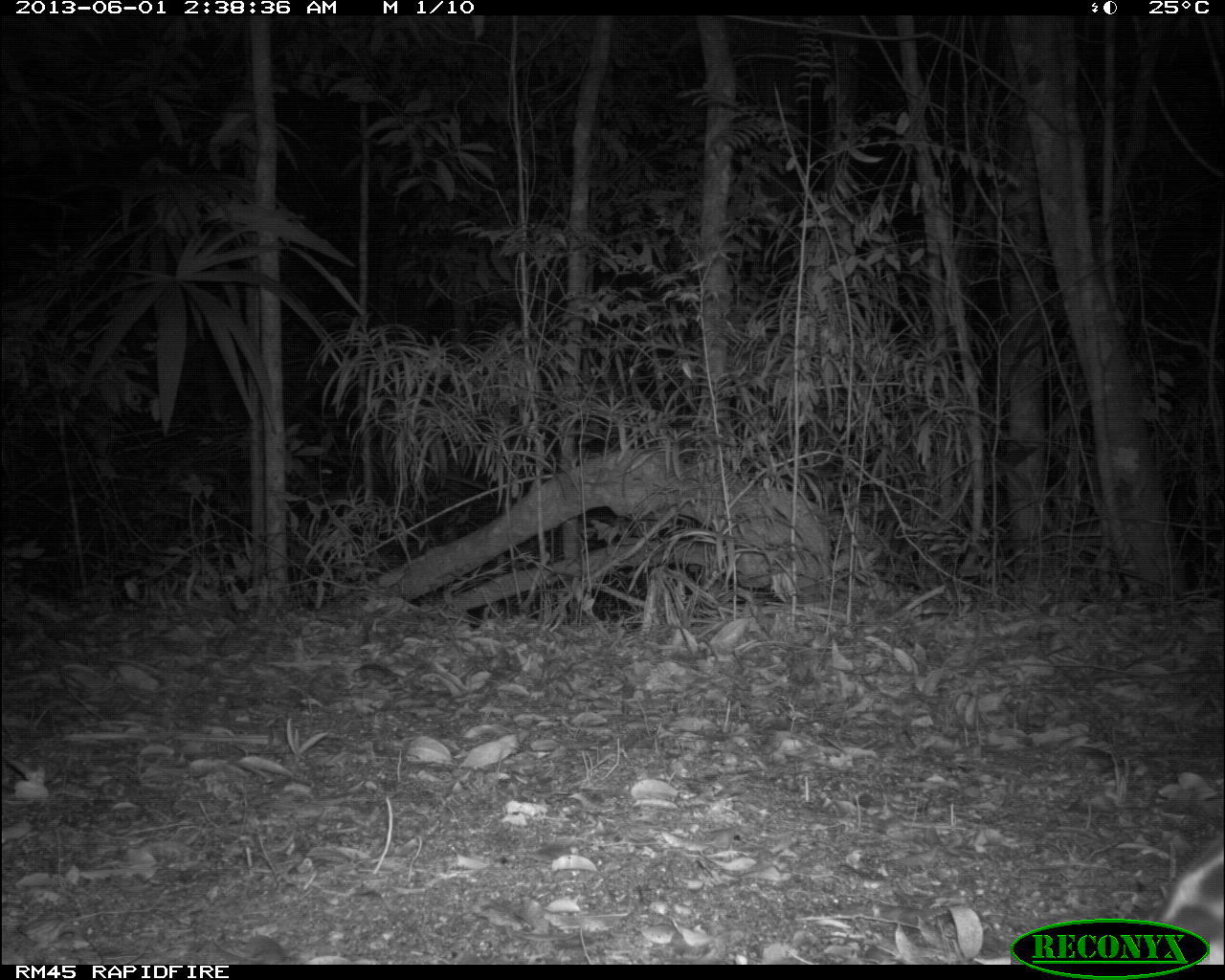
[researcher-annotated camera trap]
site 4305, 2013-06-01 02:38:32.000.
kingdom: Animalia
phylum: Chordata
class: Mammalia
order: Carnivora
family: Felidae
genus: Leopardus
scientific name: Leopardus pardalis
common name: ocelot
Leopardus pardalis (ocelot), count 1, sex female.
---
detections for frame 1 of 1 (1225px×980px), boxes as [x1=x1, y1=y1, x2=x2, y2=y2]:
leopardus pardalis: [x1=1145, y1=833, x2=1224, y2=963]